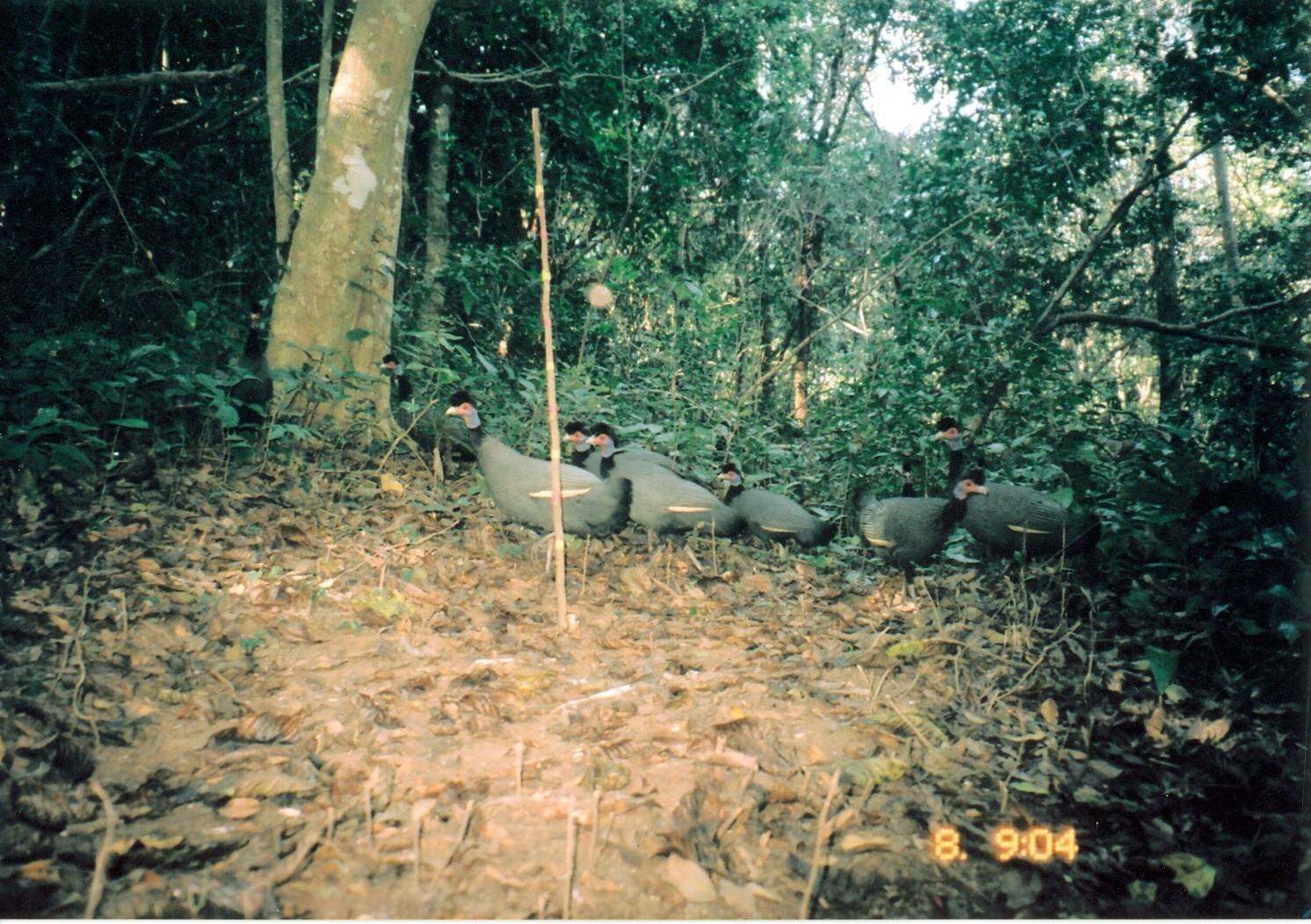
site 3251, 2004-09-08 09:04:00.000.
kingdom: Animalia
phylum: Chordata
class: Aves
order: Galliformes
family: Numididae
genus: Guttera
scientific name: Guttera pucherani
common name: crested guineafowl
Guttera pucherani (crested guineafowl), count 6.